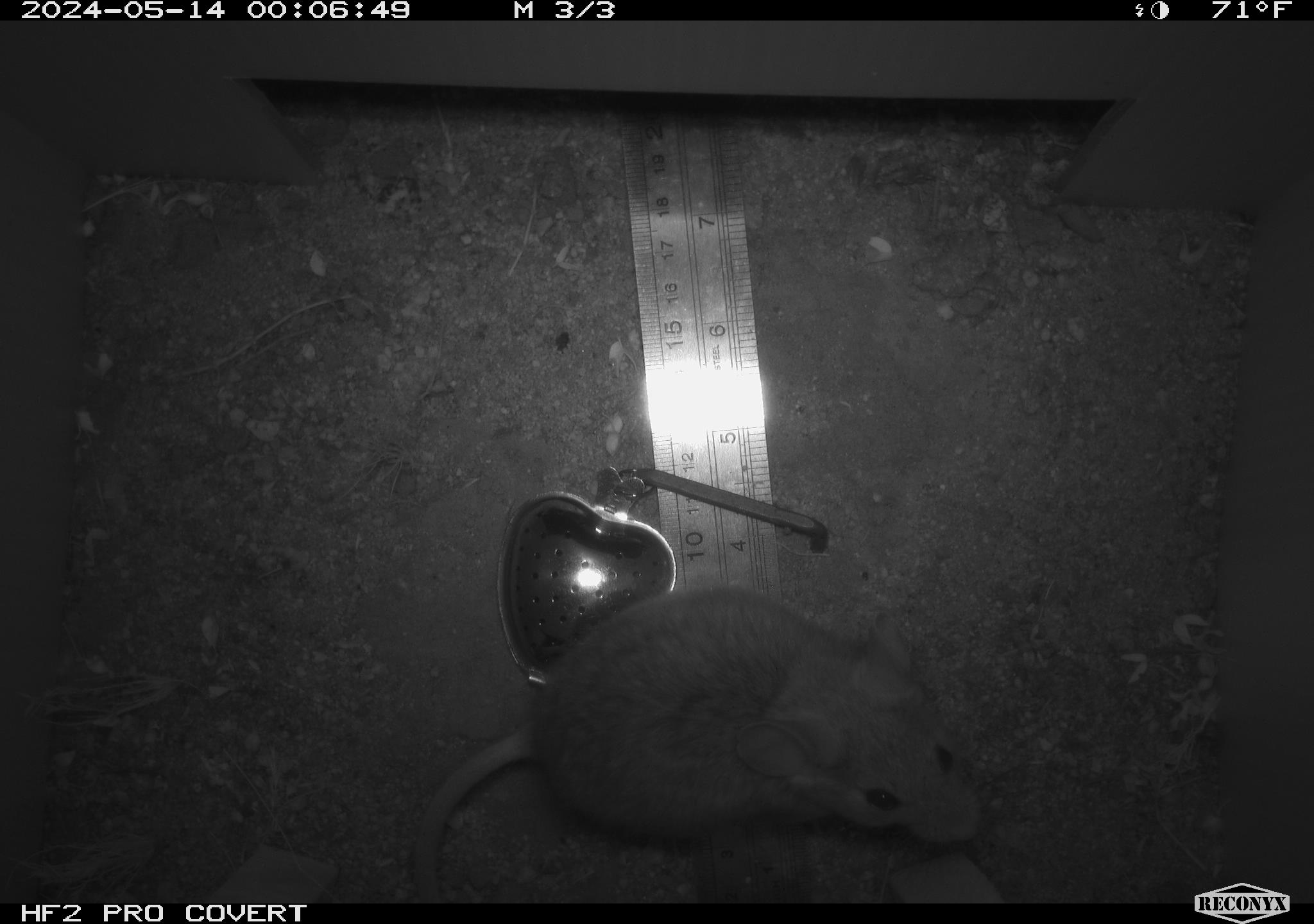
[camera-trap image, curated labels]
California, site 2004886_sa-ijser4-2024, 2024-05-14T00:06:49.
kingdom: Animalia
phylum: Chordata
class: Mammalia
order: Rodentia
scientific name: Rodentia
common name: woodrat or rat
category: woodrat or rat species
Woodrat or rat species (woodrat or rat) (Rodentia).